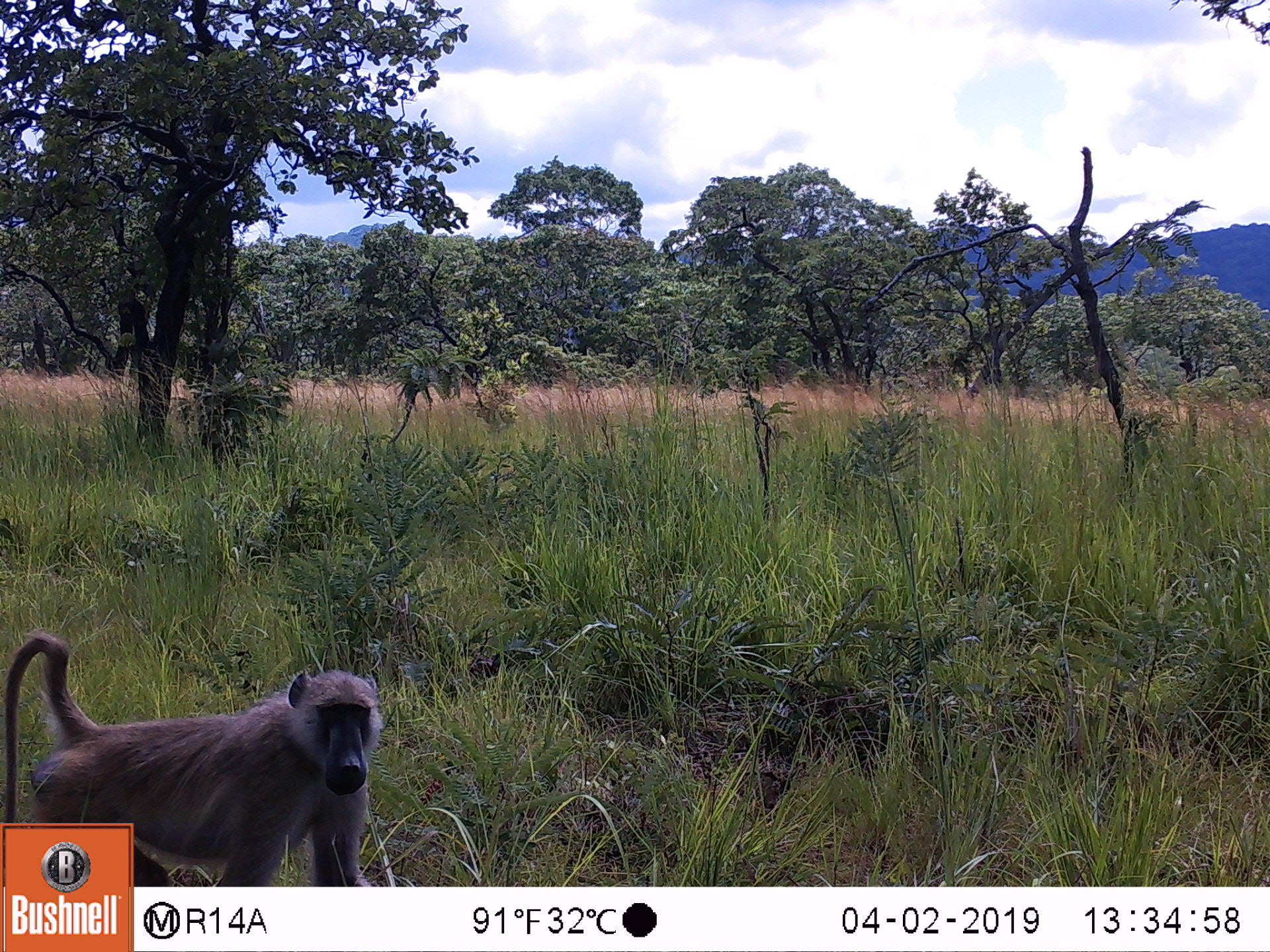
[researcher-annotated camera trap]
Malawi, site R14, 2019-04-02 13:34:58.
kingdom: Animalia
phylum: Chordata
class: Mammalia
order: Primates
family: Cercopithecidae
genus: Papio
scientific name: Papio cynocephalus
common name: yellow baboon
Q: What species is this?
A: Yellow baboon (Papio cynocephalus).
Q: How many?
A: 1.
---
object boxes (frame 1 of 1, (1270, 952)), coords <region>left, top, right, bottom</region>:
yellow baboon: <region>2, 627, 386, 819</region>